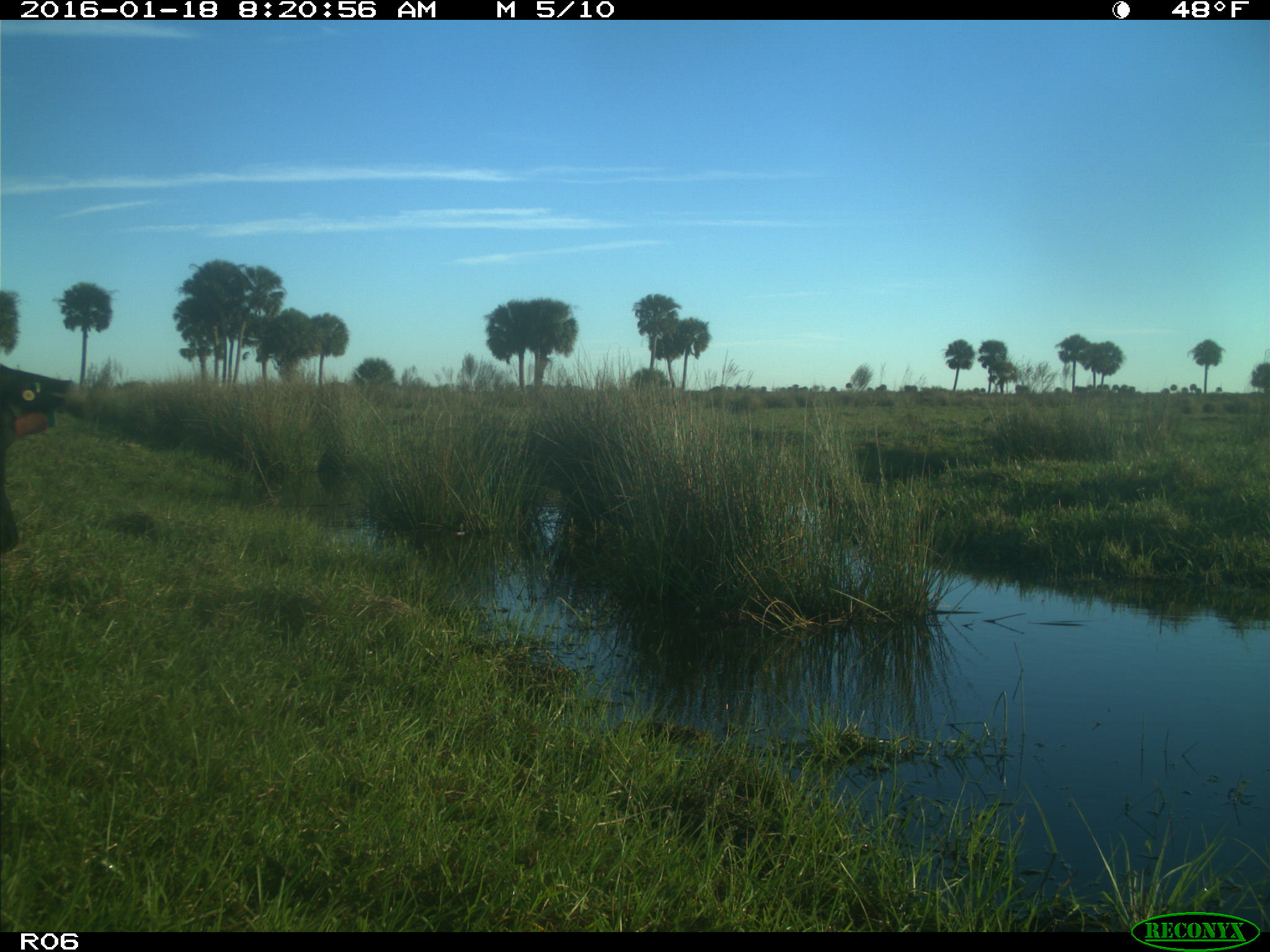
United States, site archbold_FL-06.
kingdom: Animalia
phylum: Chordata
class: Mammalia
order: Artiodactyla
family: Bovidae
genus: Bos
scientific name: Bos taurus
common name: domestic cow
Bos taurus (domestic cow).